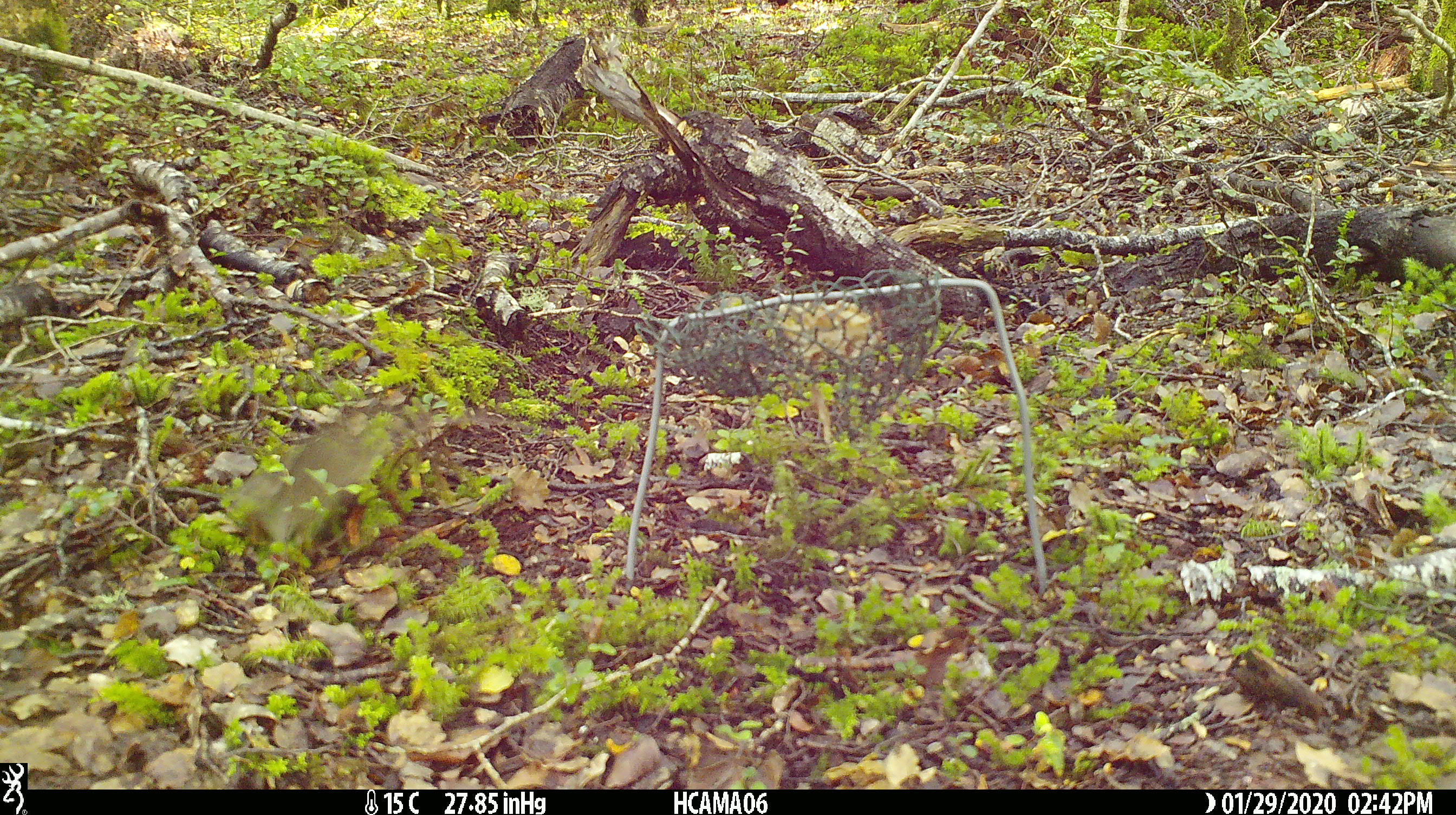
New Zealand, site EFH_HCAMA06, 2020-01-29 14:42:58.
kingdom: Animalia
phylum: Chordata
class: Mammalia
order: Rodentia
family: Muridae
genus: Mus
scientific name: Mus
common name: mouse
Mouse (Mus).